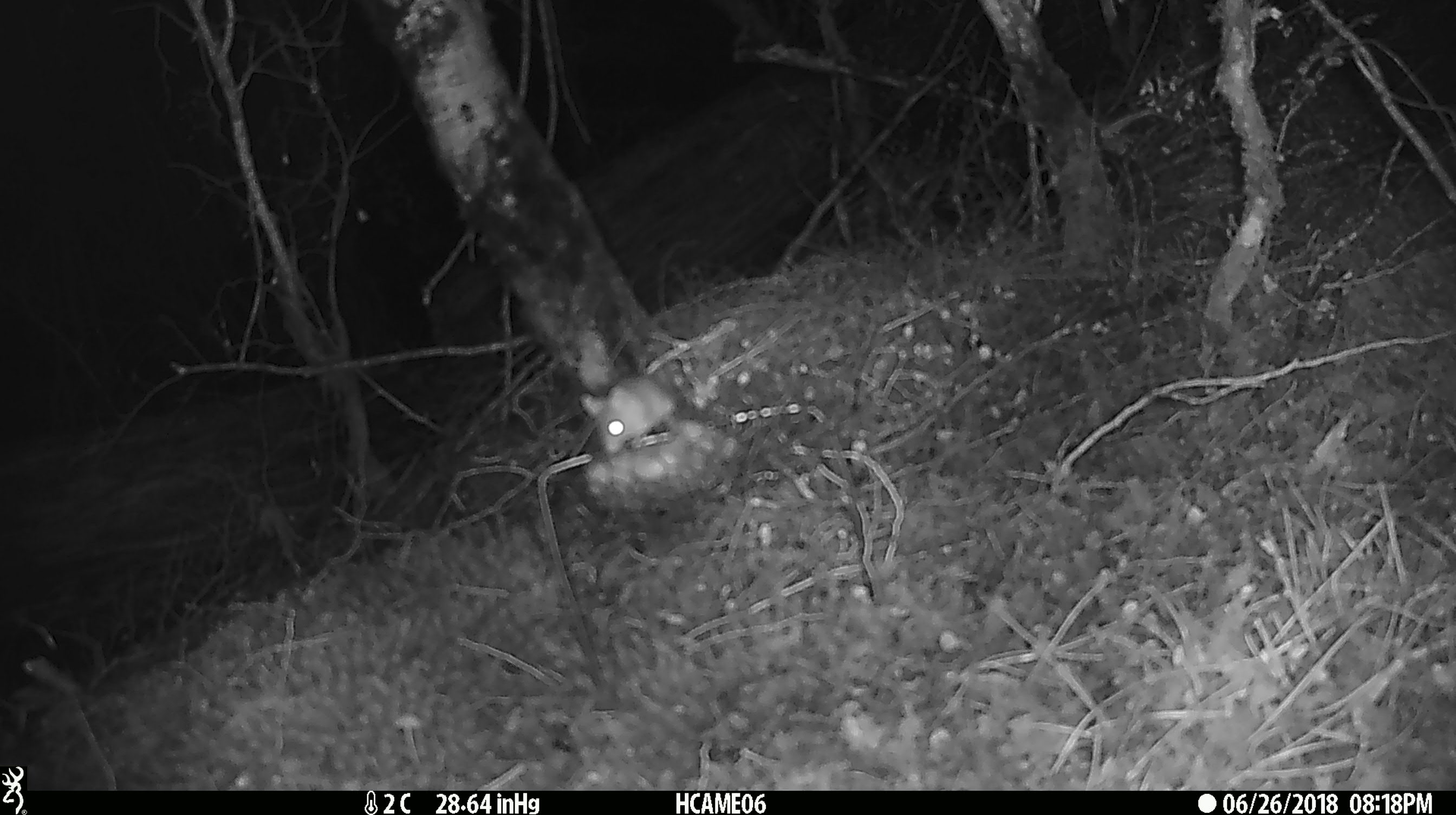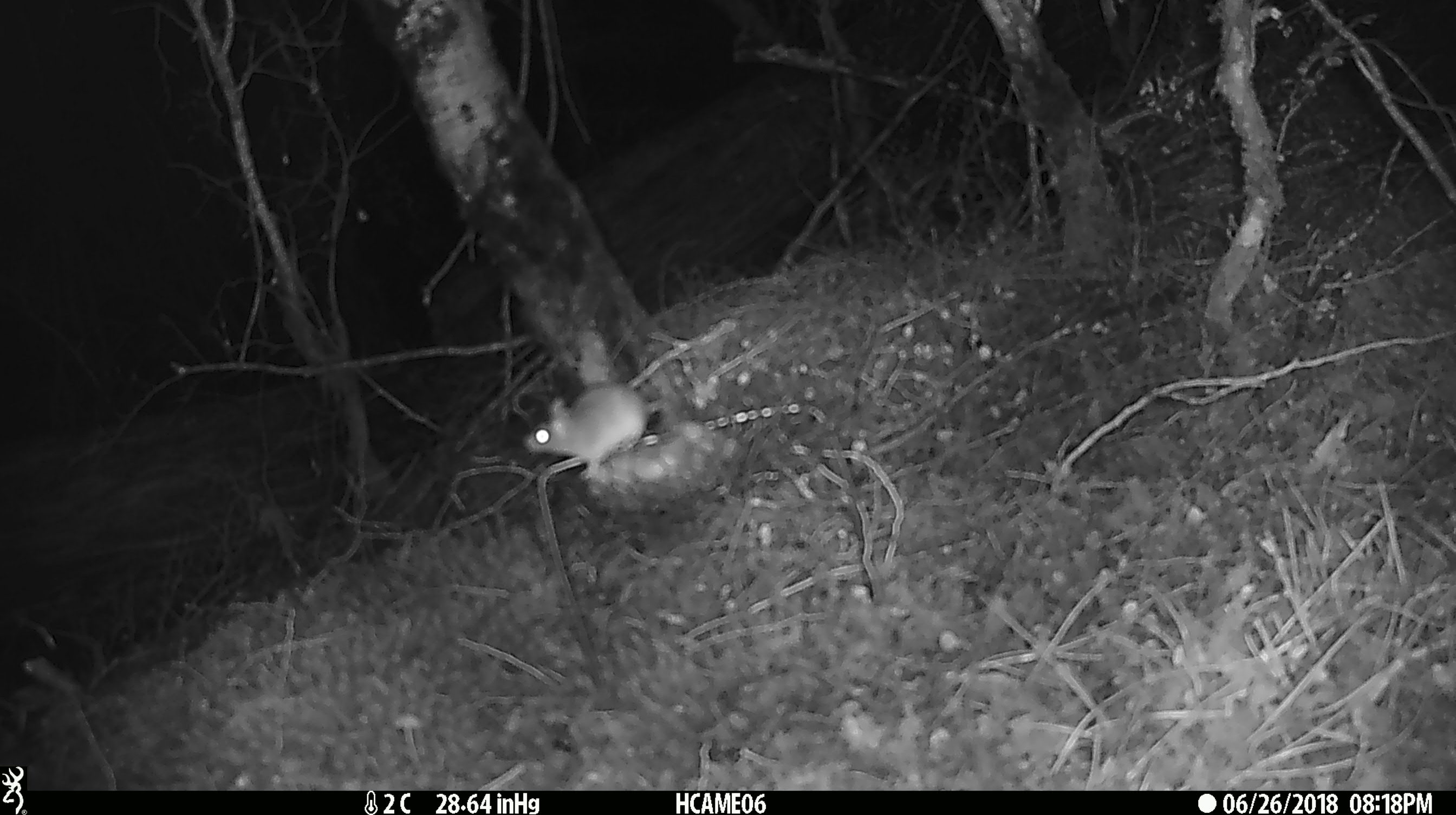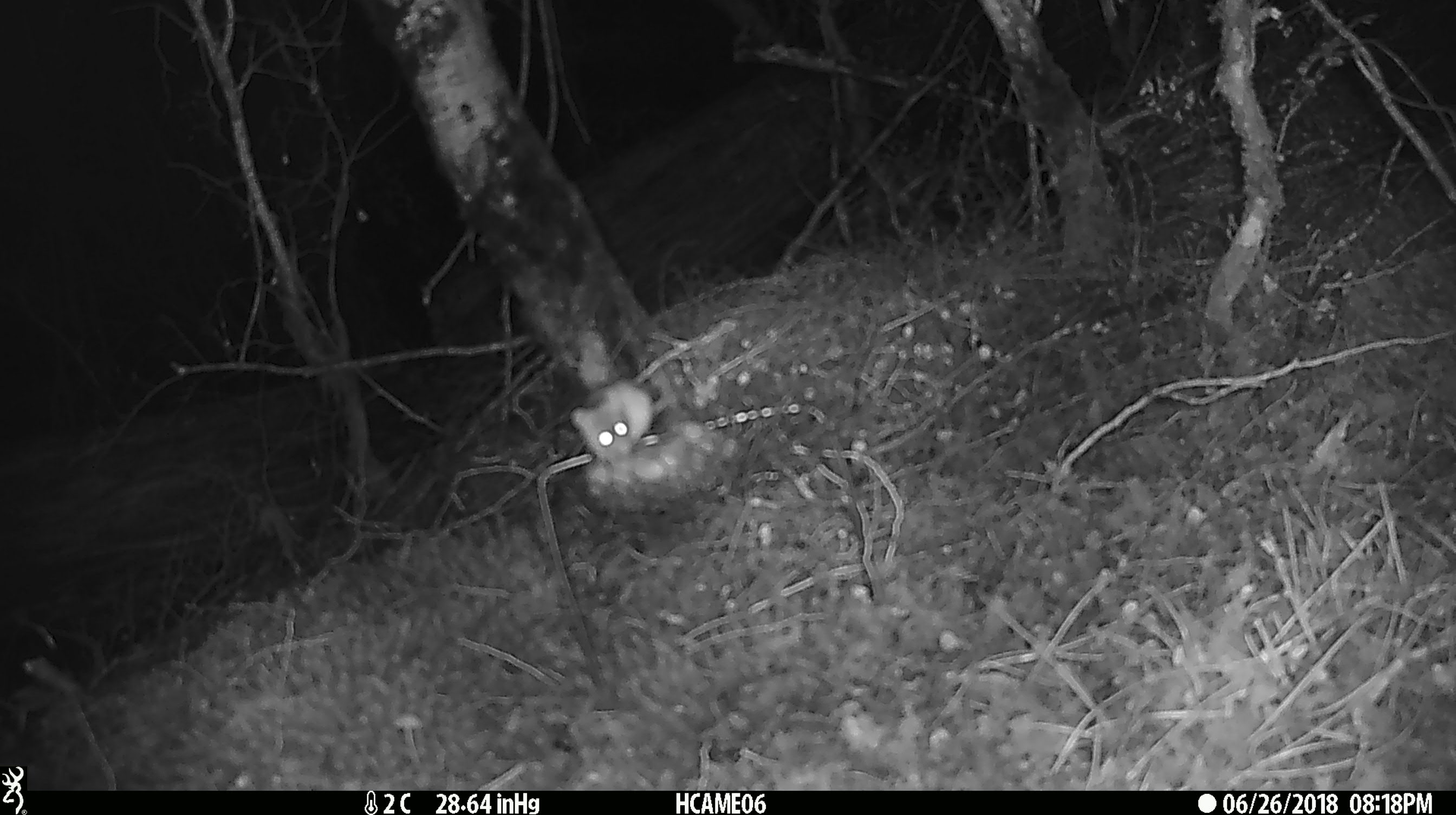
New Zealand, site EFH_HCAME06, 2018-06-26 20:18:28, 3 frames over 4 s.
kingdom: Animalia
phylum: Chordata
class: Mammalia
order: Rodentia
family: Muridae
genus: Mus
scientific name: Mus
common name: mouse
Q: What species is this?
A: Mouse (Mus).